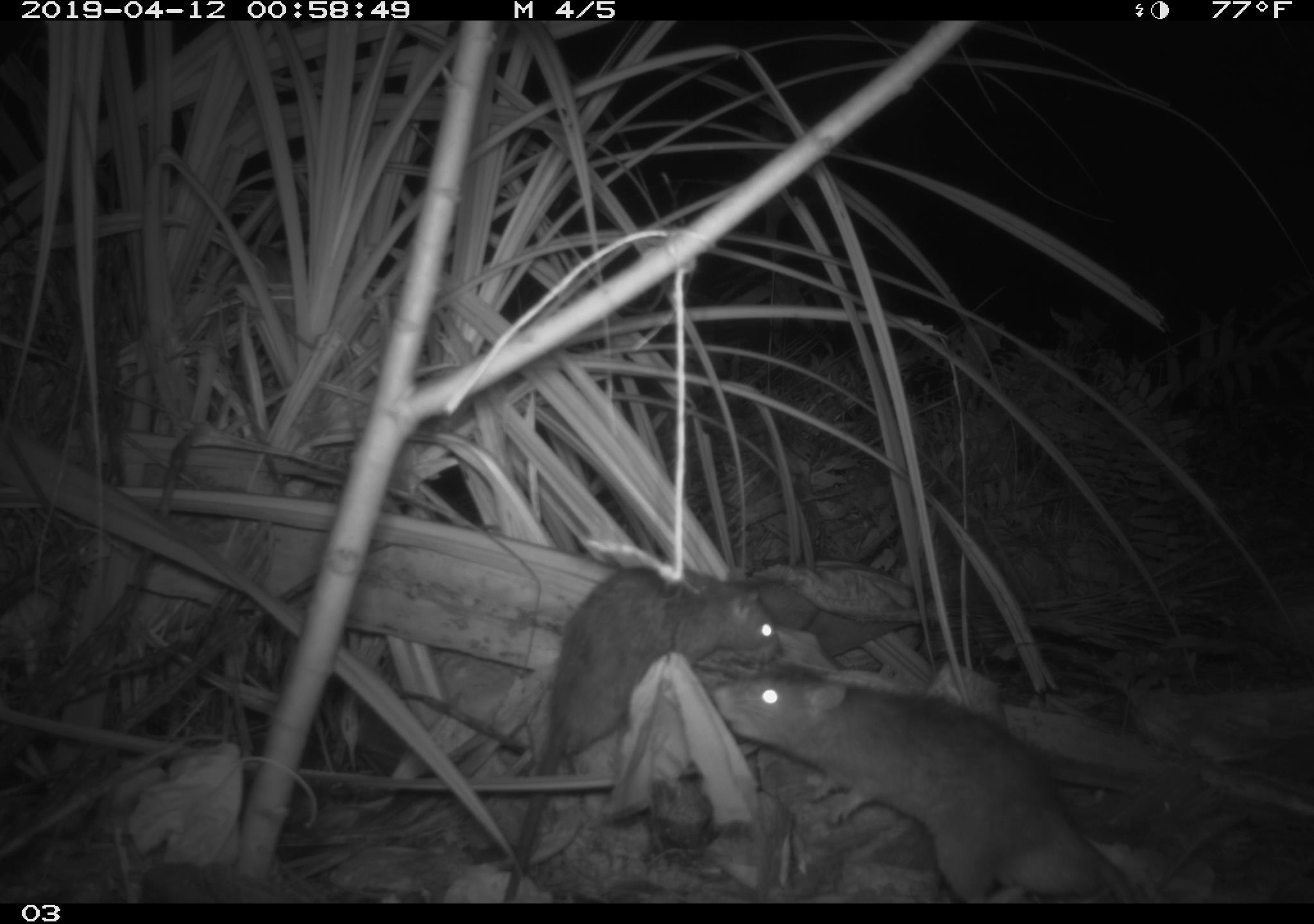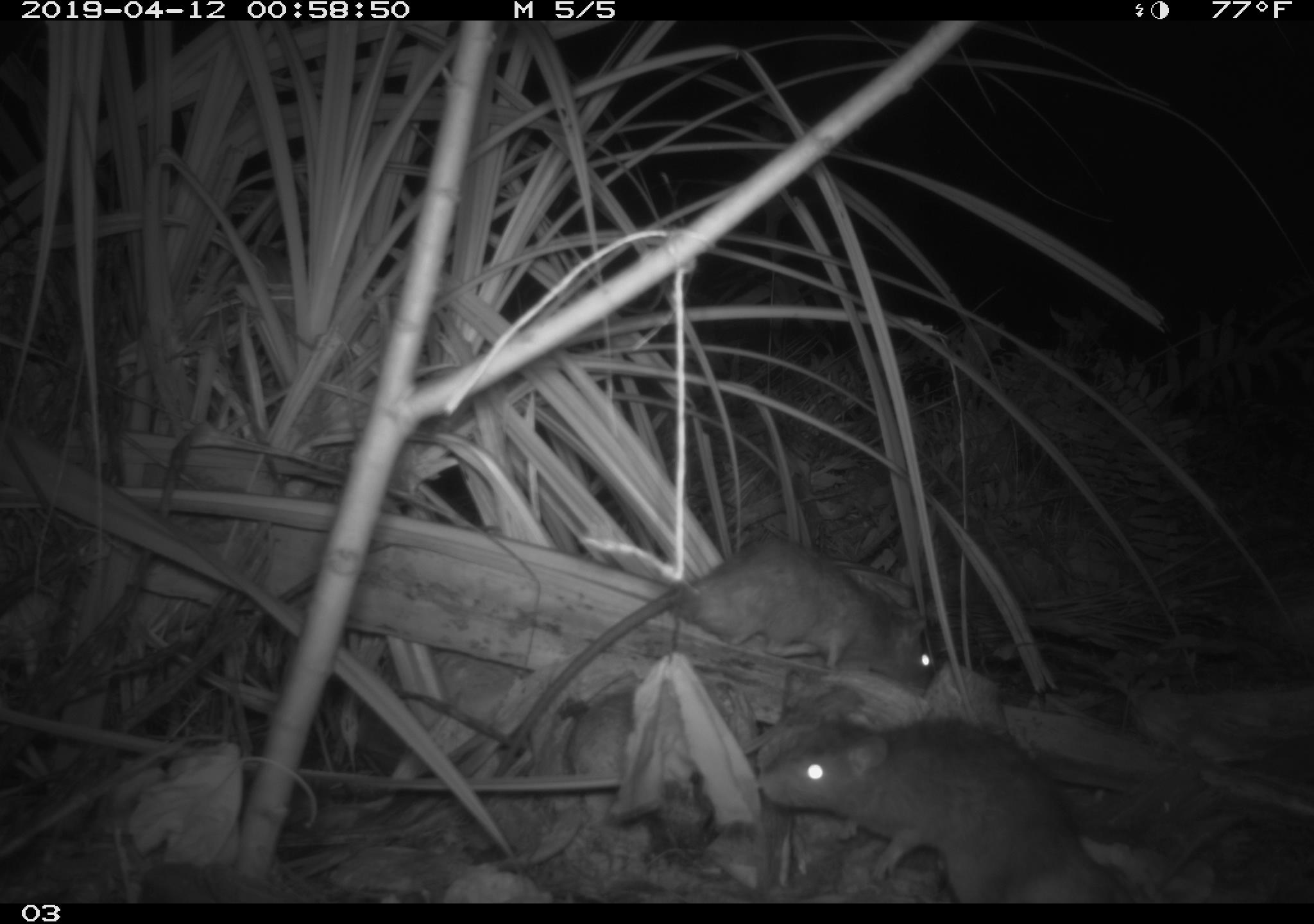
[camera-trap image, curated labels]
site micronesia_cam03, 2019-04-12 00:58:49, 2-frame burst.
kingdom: Animalia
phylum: Chordata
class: Mammalia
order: Rodentia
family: Muridae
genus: Rattus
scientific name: Rattus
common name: rat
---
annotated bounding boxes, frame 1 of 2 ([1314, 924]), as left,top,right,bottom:
rat: 687,652,1141,901; 506,553,776,901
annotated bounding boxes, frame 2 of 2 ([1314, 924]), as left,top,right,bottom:
rat: 744,707,1129,902; 515,535,943,706